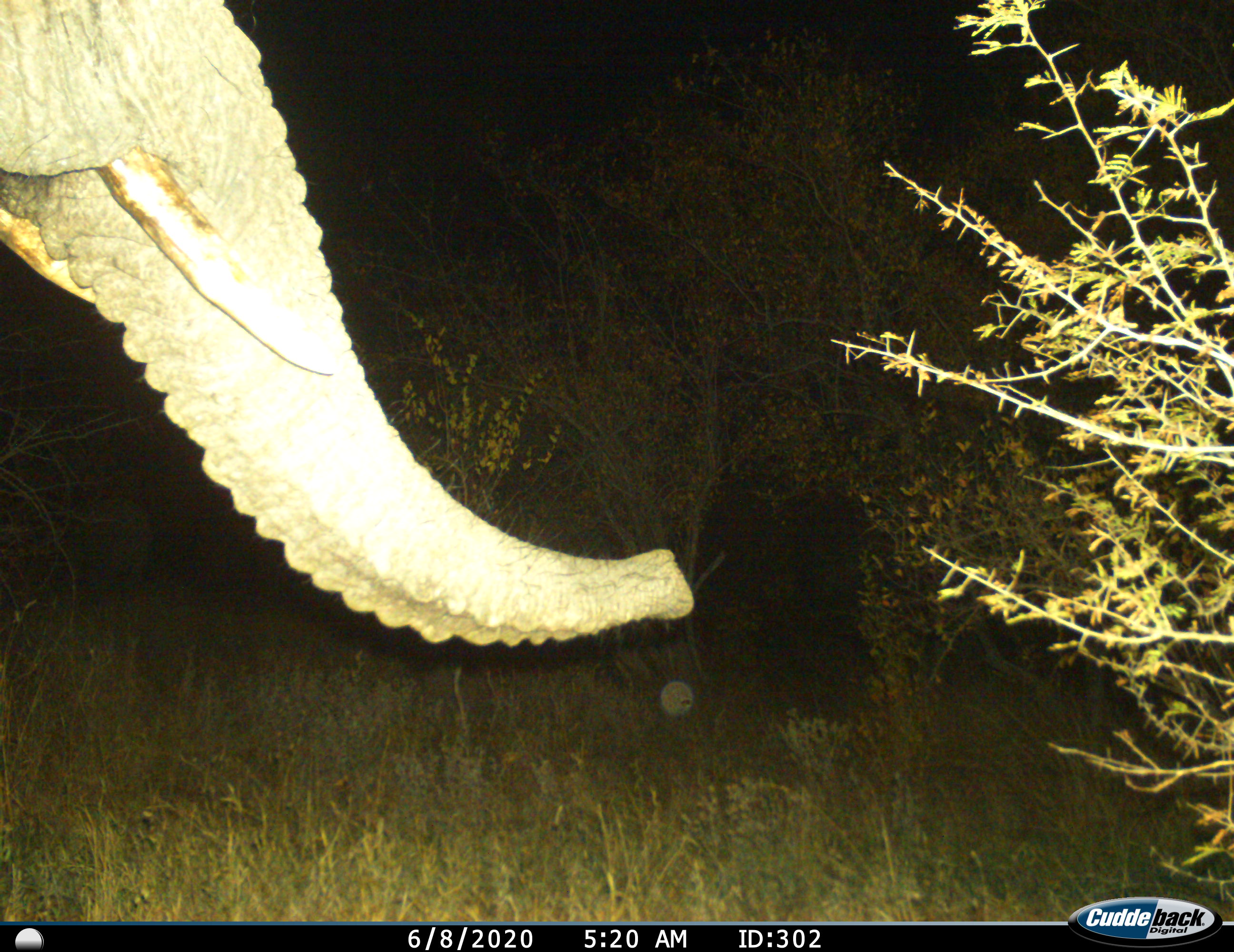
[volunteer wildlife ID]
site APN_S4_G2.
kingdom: Animalia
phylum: Chordata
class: Mammalia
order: Proboscidea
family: Elephantidae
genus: Loxodonta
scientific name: Loxodonta africana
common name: african bush elephant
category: elephant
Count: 1.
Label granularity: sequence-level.